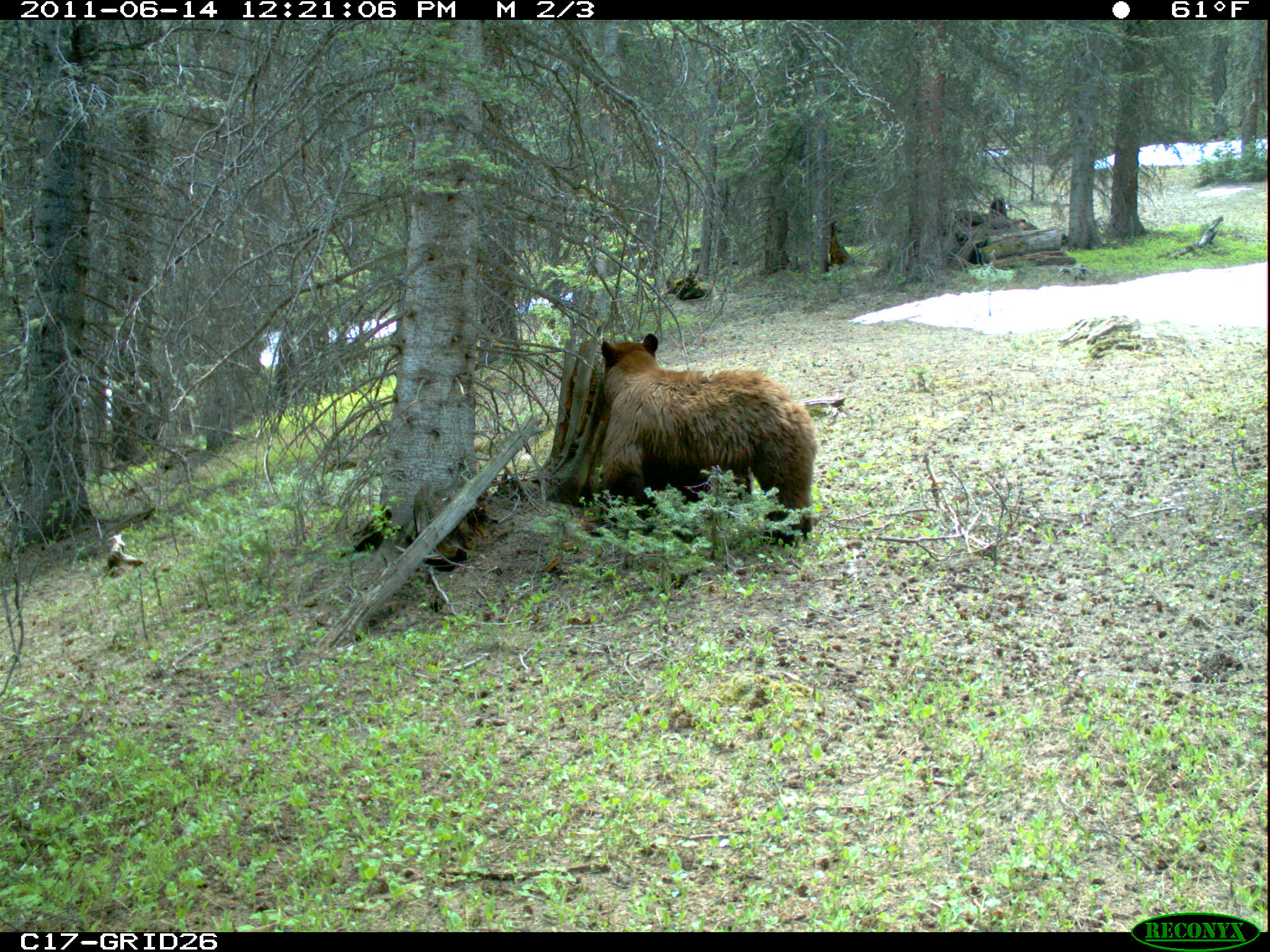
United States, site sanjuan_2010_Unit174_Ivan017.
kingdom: Animalia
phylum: Chordata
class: Mammalia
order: Carnivora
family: Ursidae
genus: Ursus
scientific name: Ursus americanus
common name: american black bear